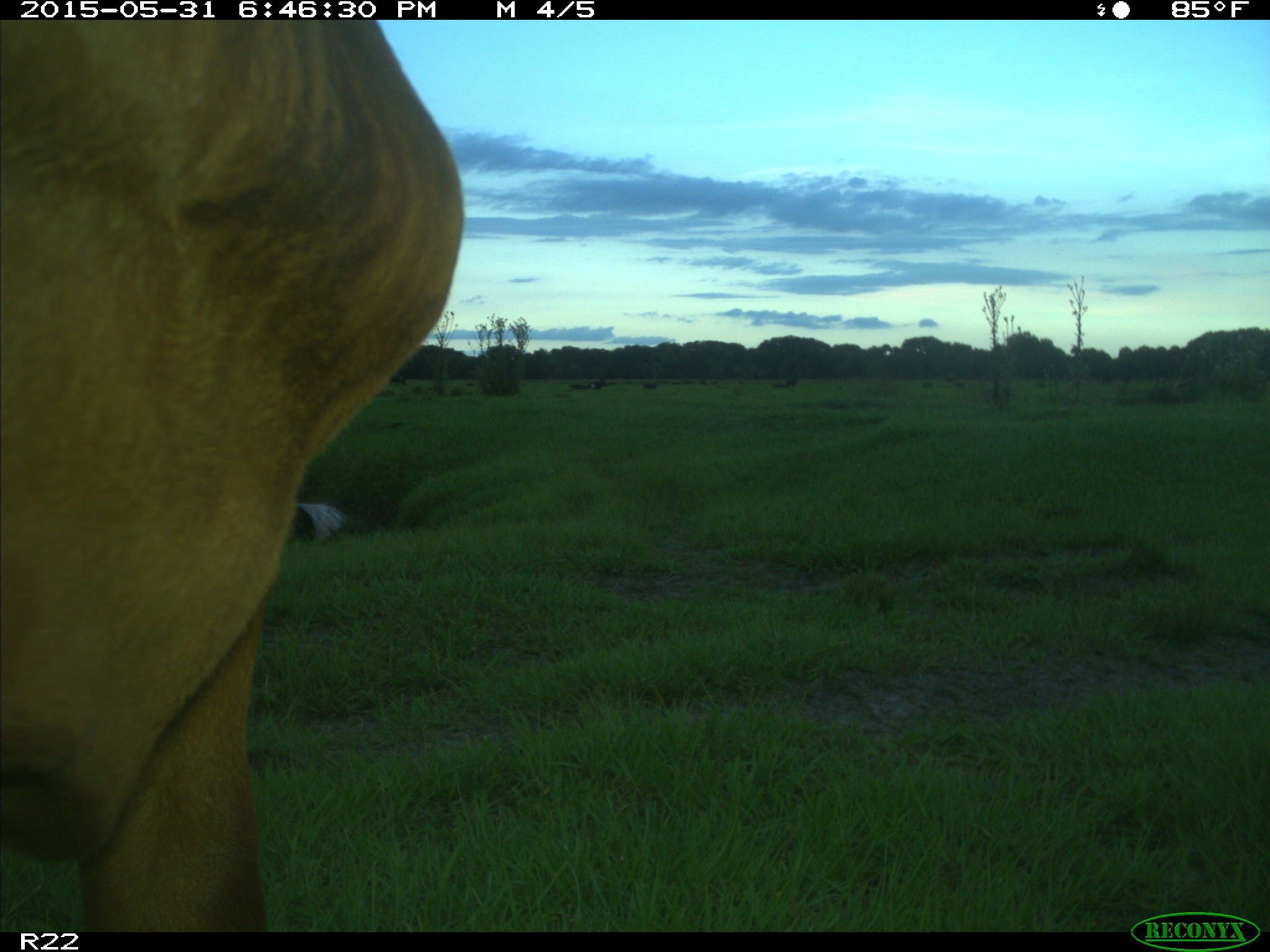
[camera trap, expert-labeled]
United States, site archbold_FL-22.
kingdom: Animalia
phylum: Chordata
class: Mammalia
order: Artiodactyla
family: Bovidae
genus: Bos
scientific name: Bos taurus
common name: domestic cow